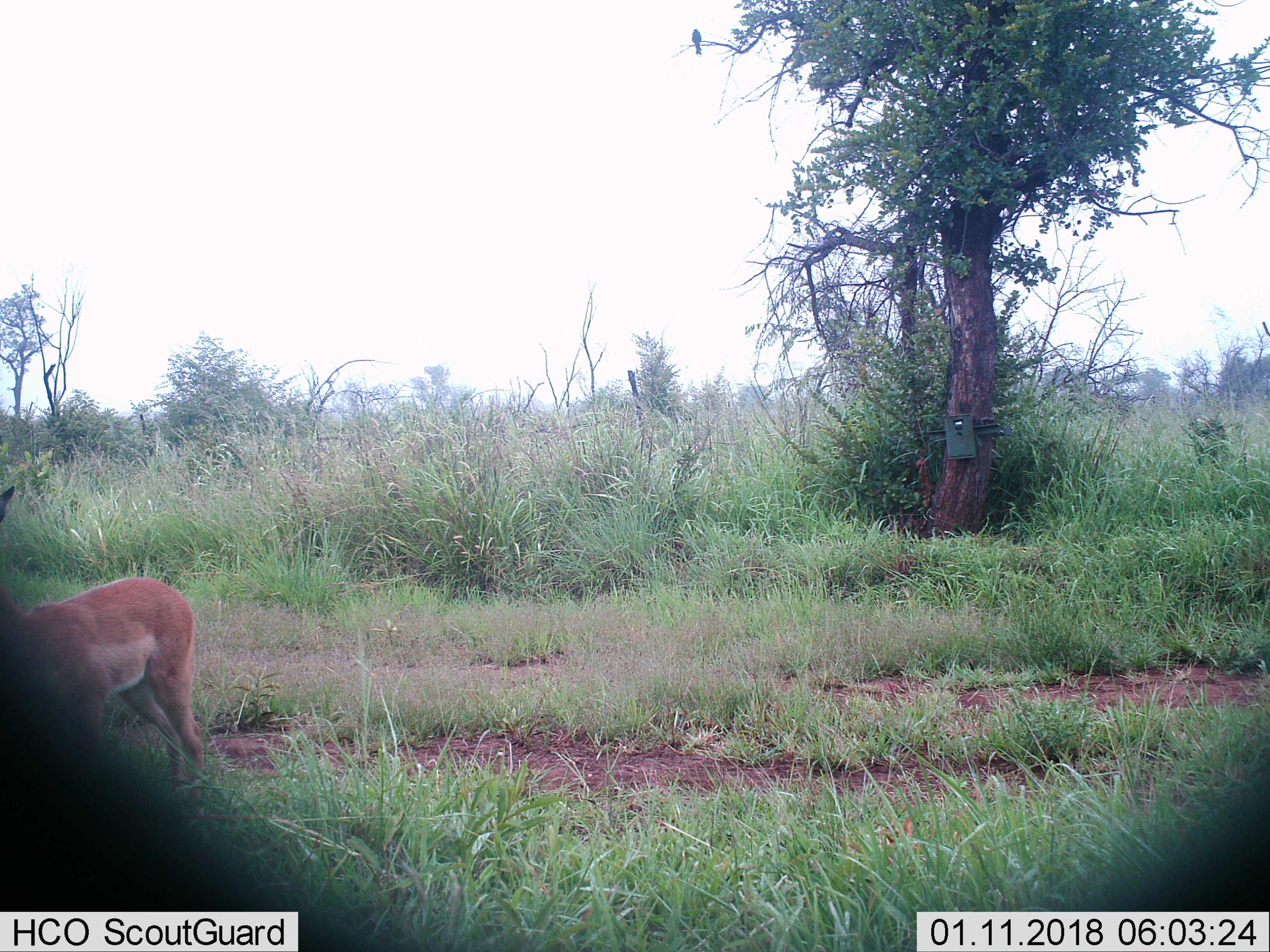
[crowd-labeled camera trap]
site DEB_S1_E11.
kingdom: Animalia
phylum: Chordata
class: Mammalia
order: Artiodactyla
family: Bovidae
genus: Aepyceros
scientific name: Aepyceros melampus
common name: impala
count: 1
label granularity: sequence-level